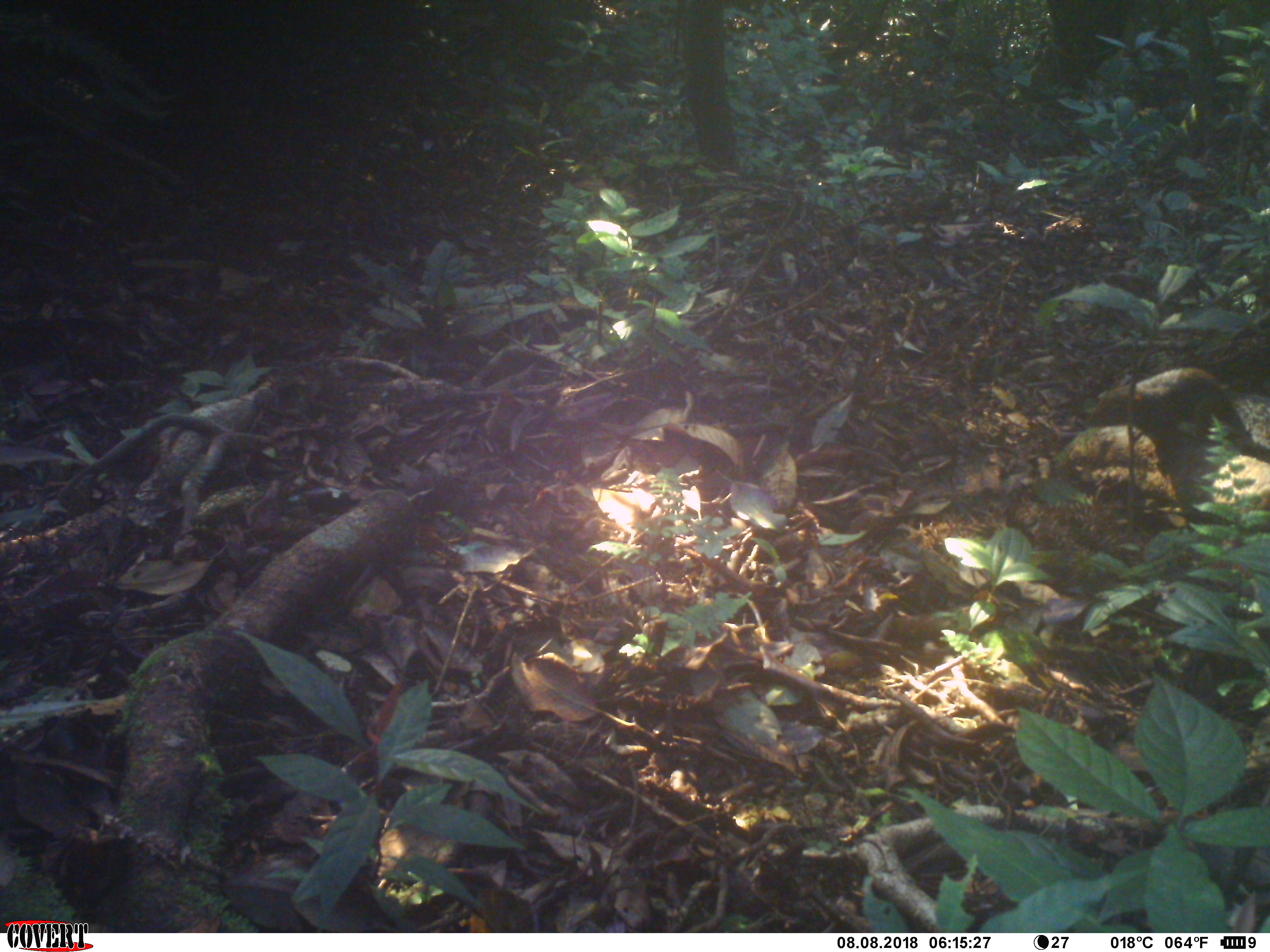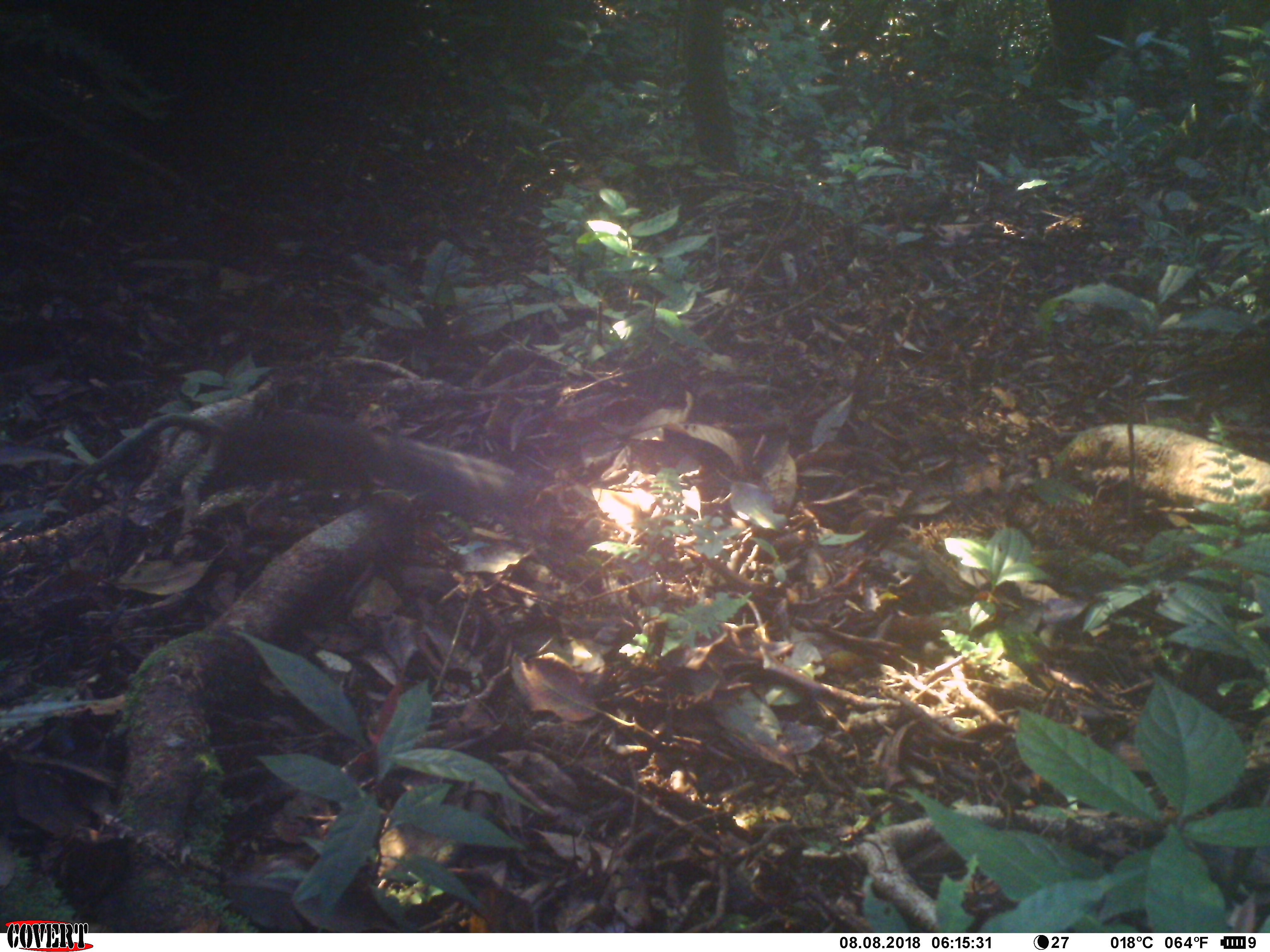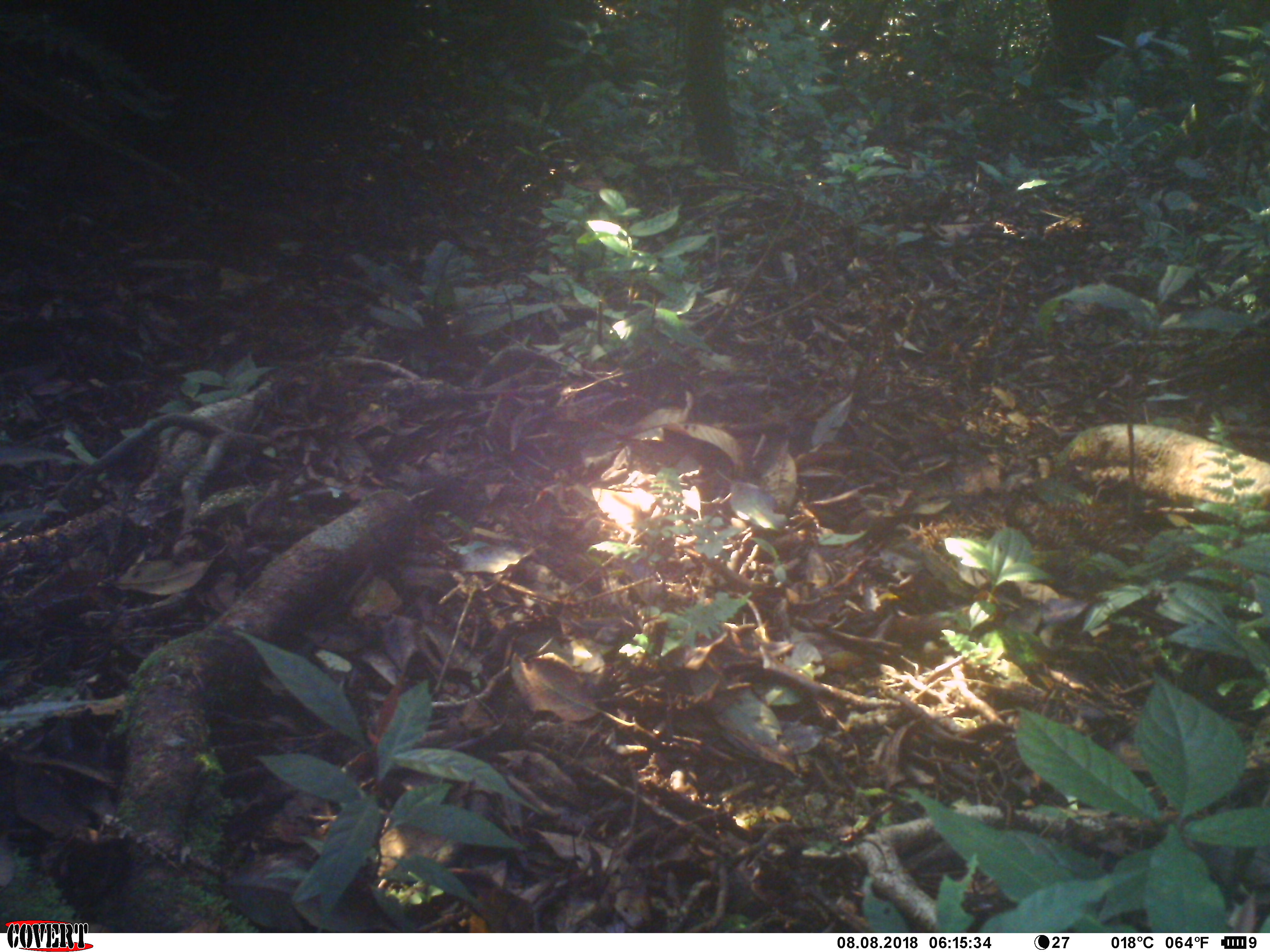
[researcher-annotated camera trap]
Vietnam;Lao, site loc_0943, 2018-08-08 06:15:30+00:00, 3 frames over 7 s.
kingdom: Animalia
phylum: Chordata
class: Mammalia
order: Rodentia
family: Sciuridae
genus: Dremomys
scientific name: Dremomys rufigenis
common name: red-cheeked squirrel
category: red cheeked squirrel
Red cheeked squirrel (red-cheeked squirrel) (Dremomys rufigenis). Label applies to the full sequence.